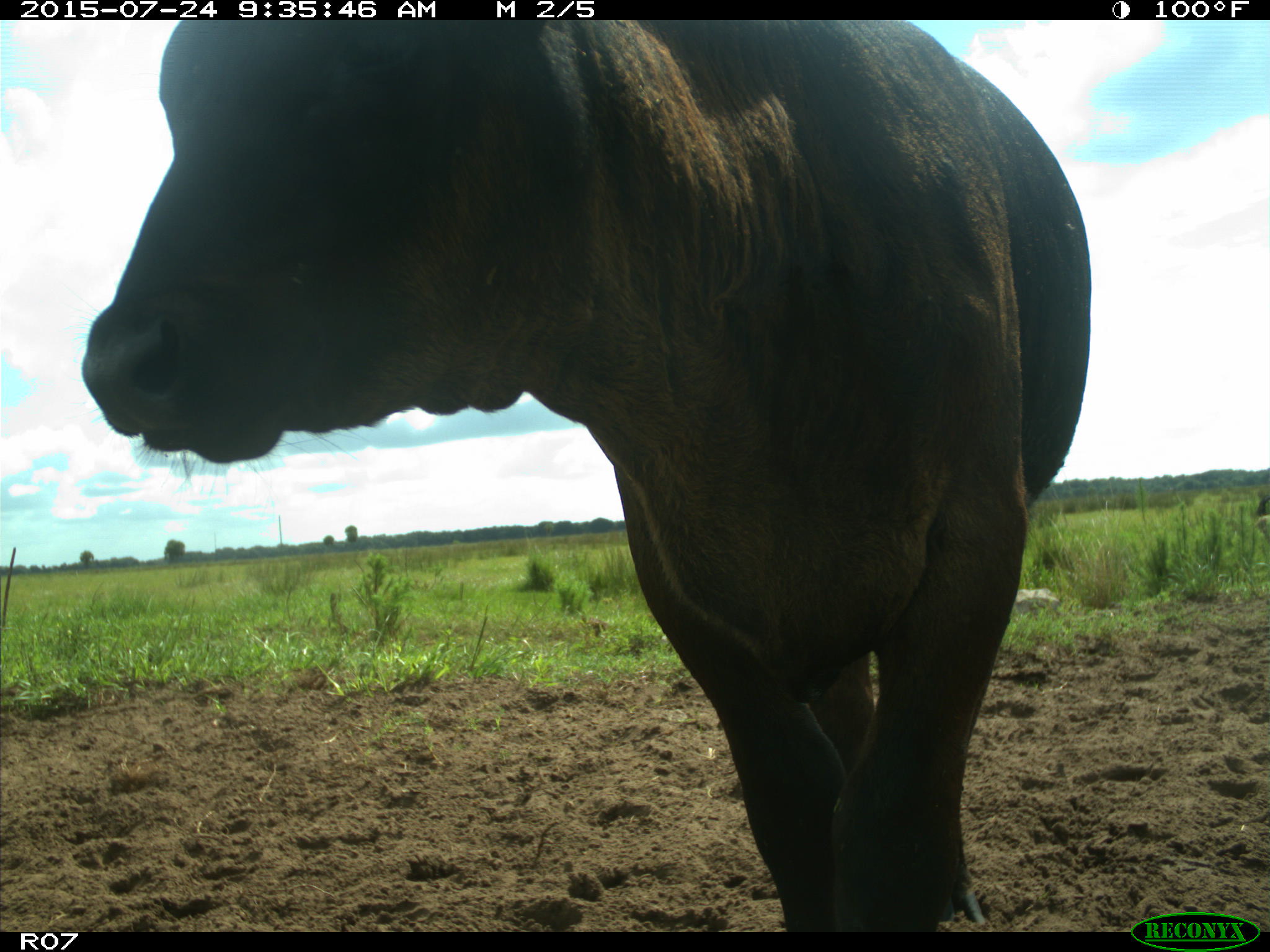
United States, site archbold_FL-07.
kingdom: Animalia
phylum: Chordata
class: Mammalia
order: Artiodactyla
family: Bovidae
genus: Bos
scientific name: Bos taurus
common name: domestic cow